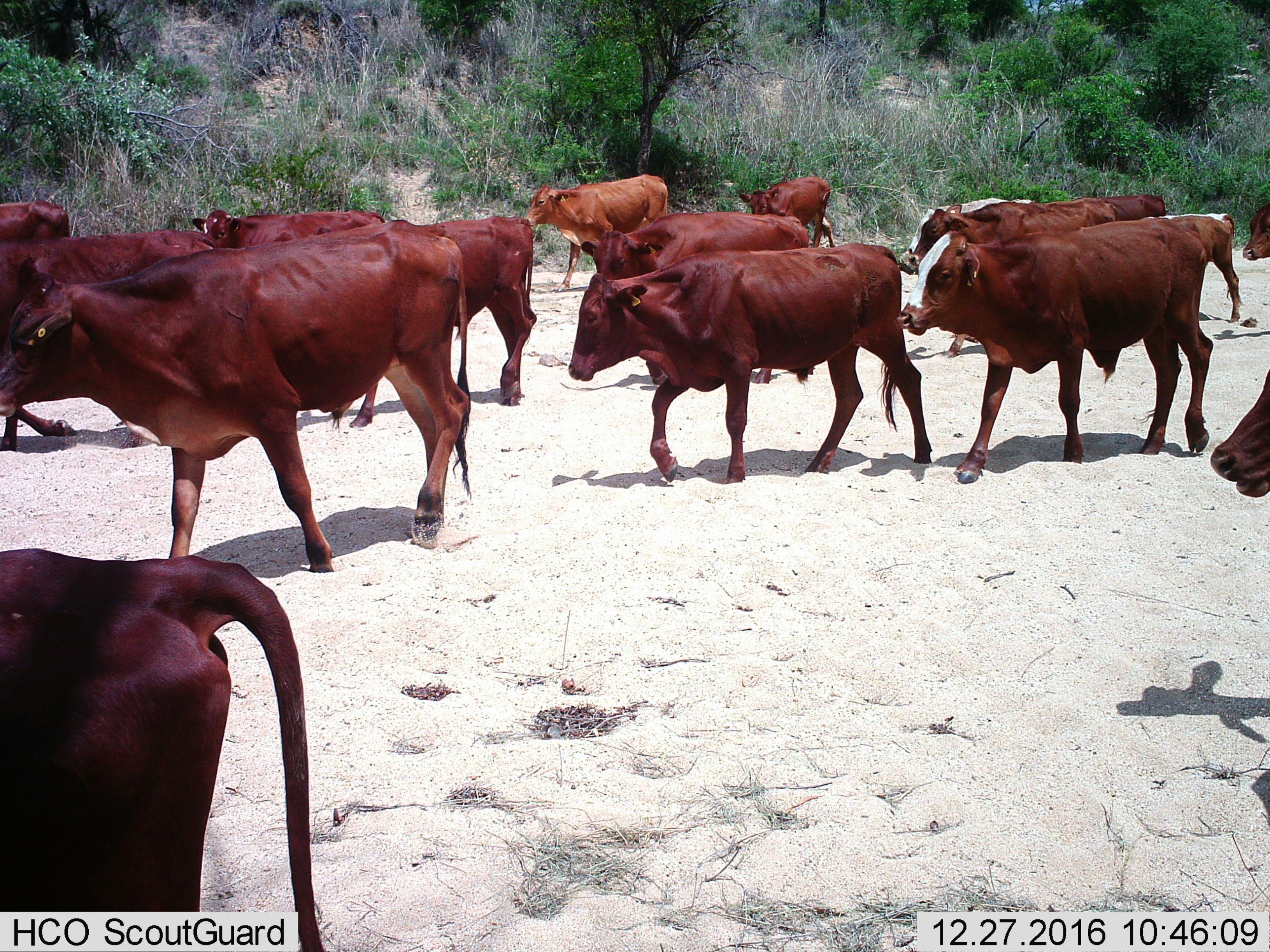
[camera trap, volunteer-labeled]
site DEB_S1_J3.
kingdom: Animalia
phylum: Chordata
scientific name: Vertebrata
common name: domestic animal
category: domesticanimal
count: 11-50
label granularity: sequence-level